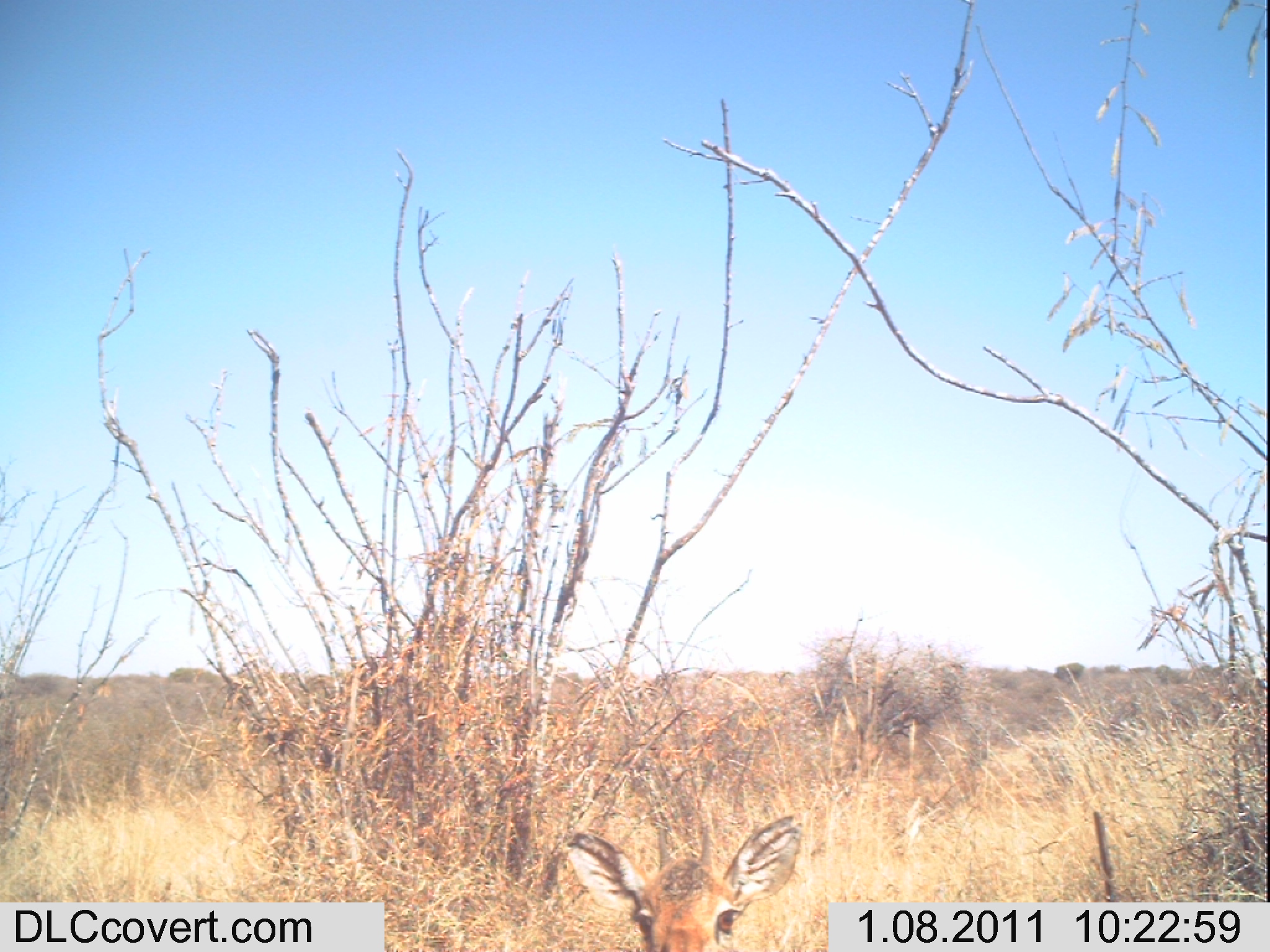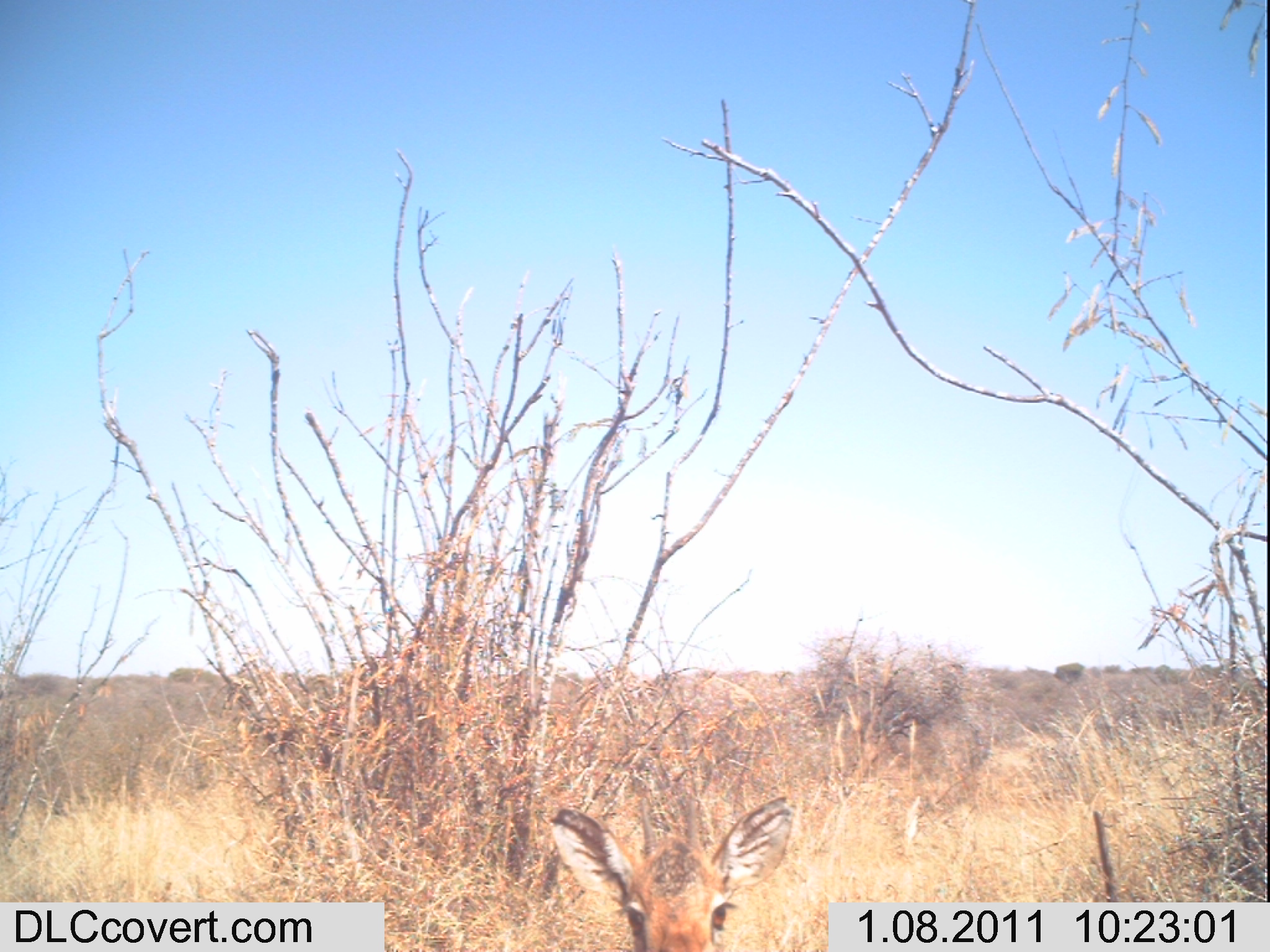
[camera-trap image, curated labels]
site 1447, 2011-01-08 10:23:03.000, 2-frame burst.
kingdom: Animalia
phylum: Chordata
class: Mammalia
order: Artiodactyla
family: Bovidae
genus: Madoqua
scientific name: Madoqua guentheri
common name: günther's dik-dik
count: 1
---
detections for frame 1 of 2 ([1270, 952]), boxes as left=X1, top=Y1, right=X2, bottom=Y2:
madoqua guentheri: left=561, top=810, right=805, bottom=951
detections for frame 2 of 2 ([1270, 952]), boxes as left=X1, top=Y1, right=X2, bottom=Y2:
madoqua guentheri: left=547, top=790, right=796, bottom=951